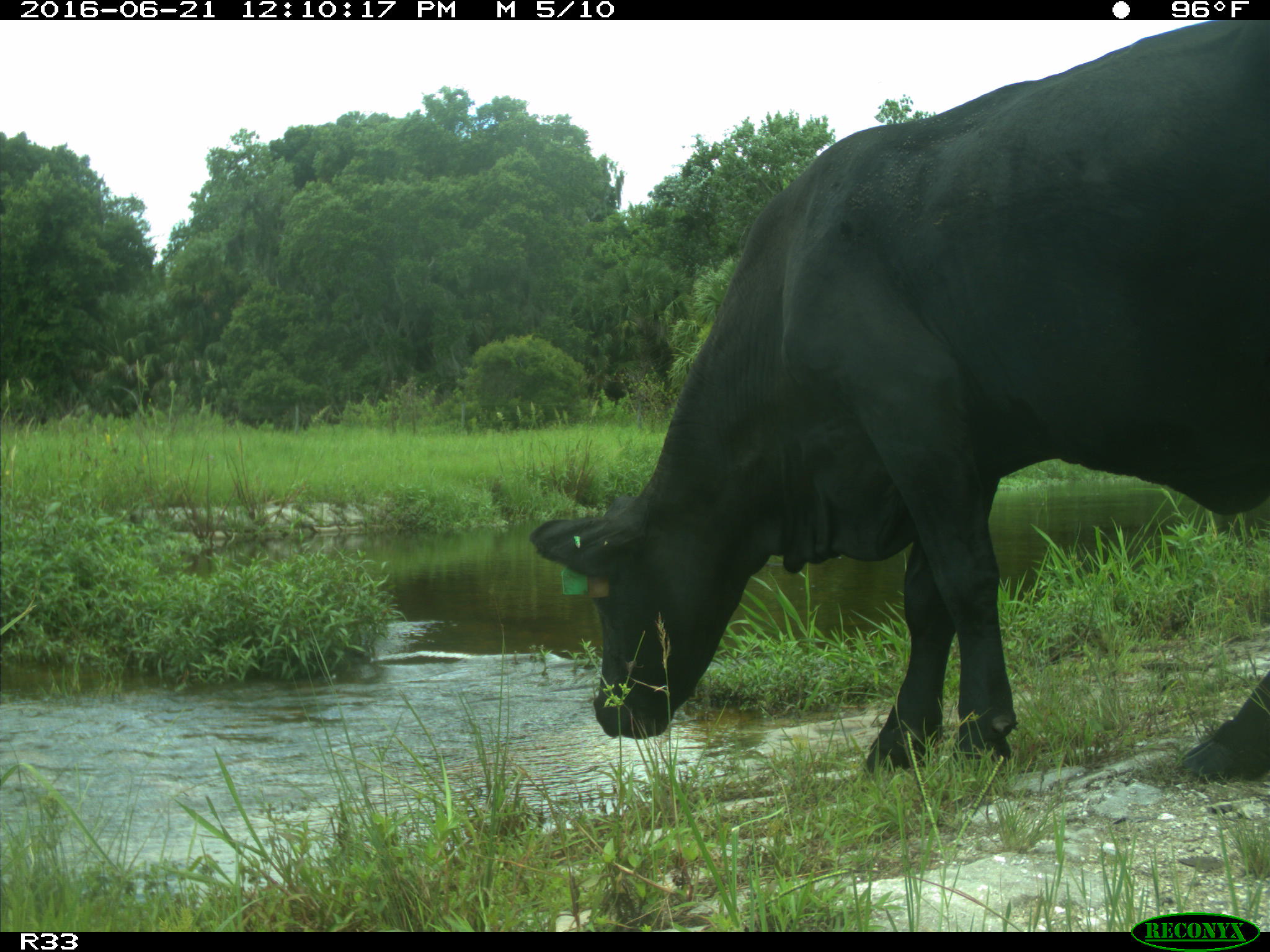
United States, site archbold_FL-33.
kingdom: Animalia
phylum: Chordata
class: Mammalia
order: Artiodactyla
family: Bovidae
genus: Bos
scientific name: Bos taurus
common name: domestic cow